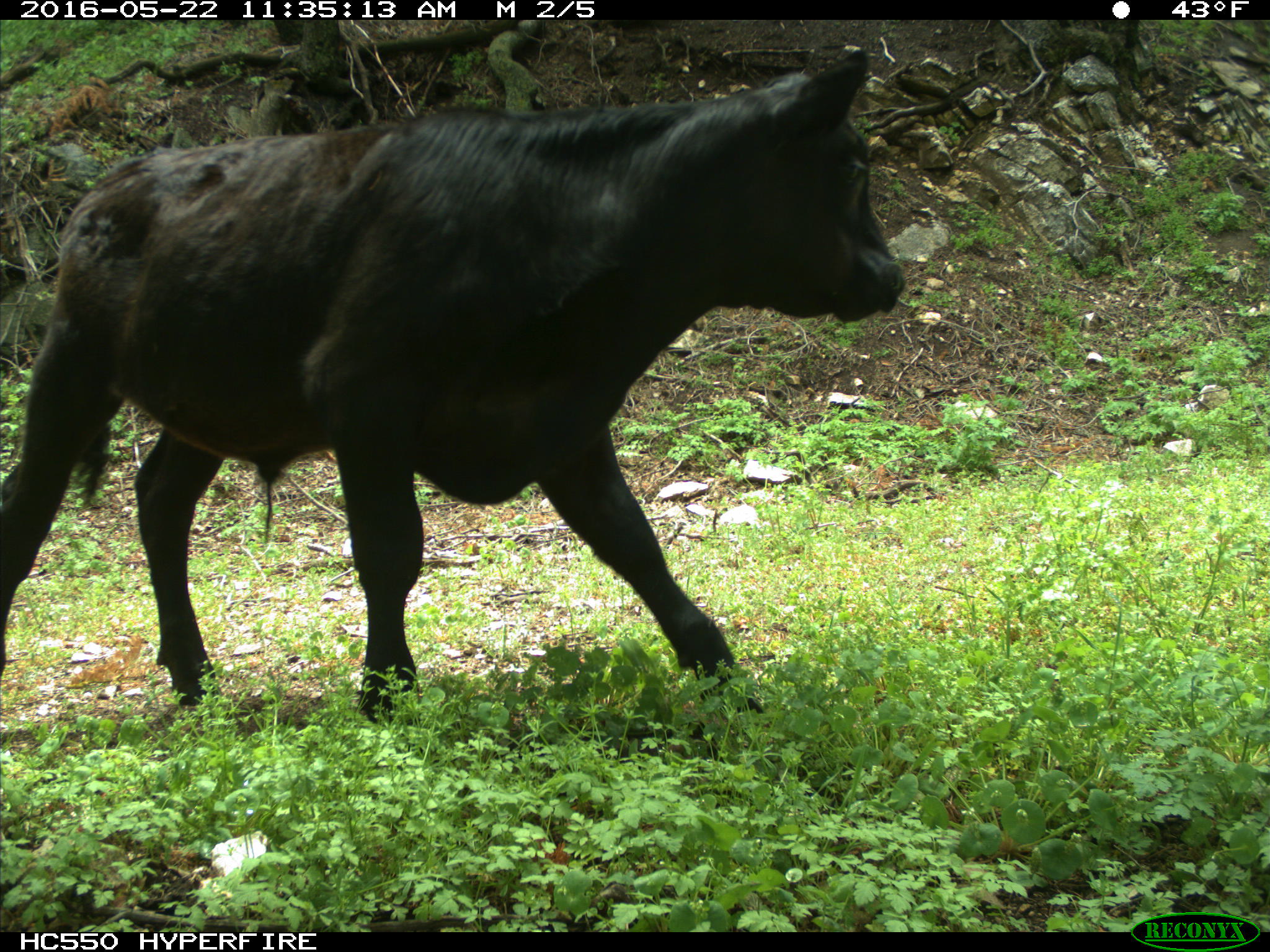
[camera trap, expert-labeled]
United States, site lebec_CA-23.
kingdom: Animalia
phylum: Chordata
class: Mammalia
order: Artiodactyla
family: Bovidae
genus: Bos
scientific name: Bos taurus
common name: domestic cow